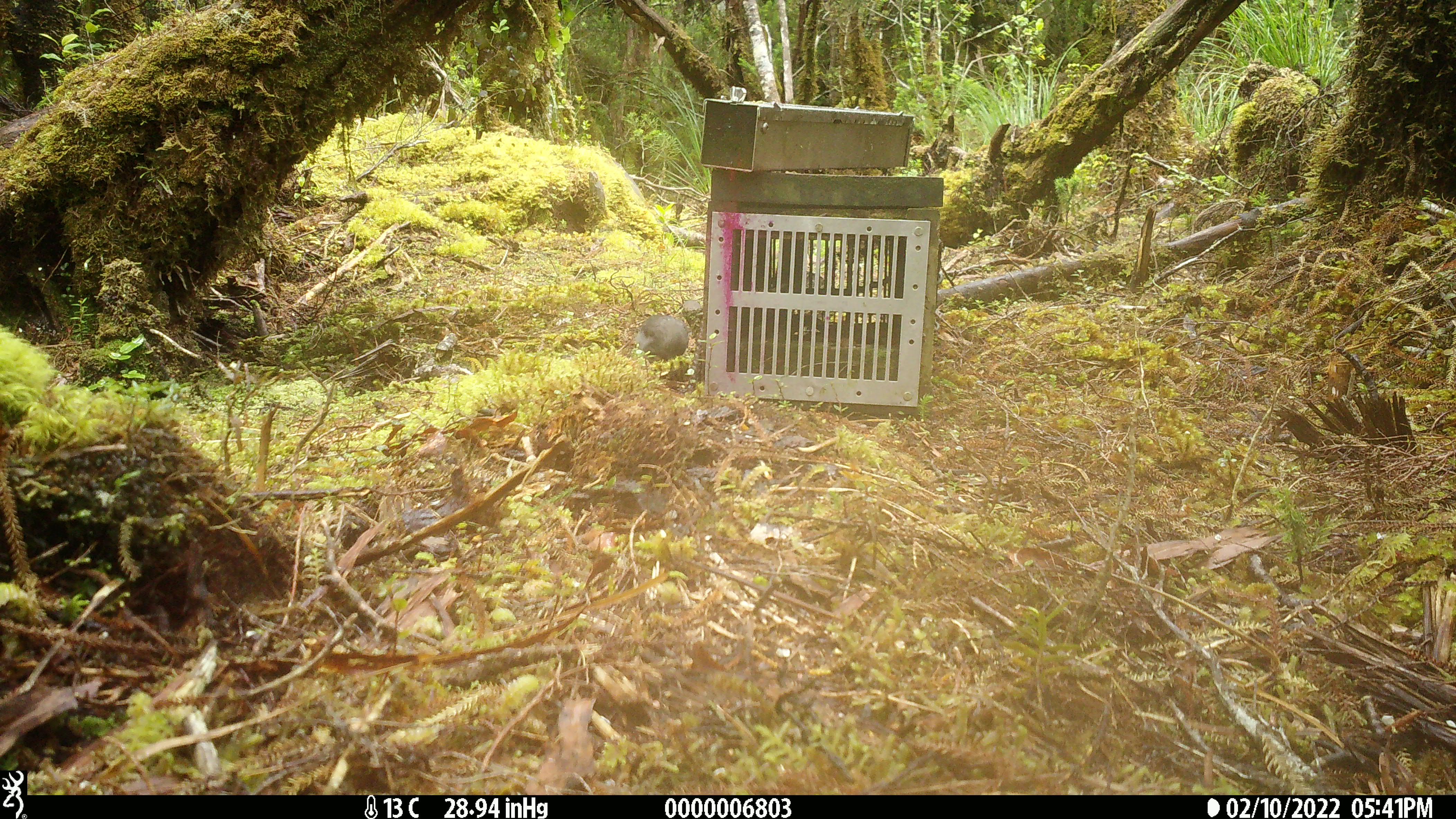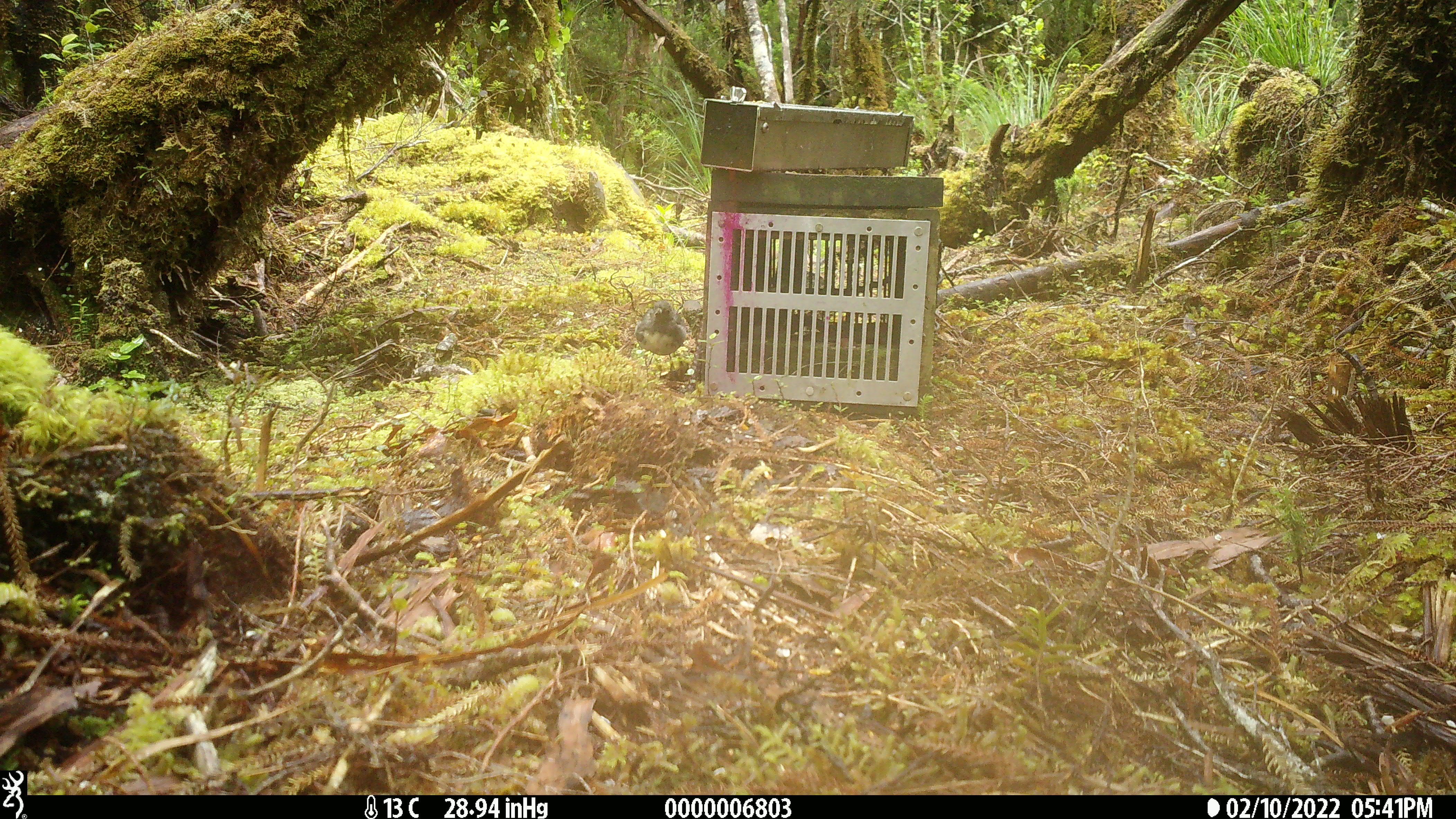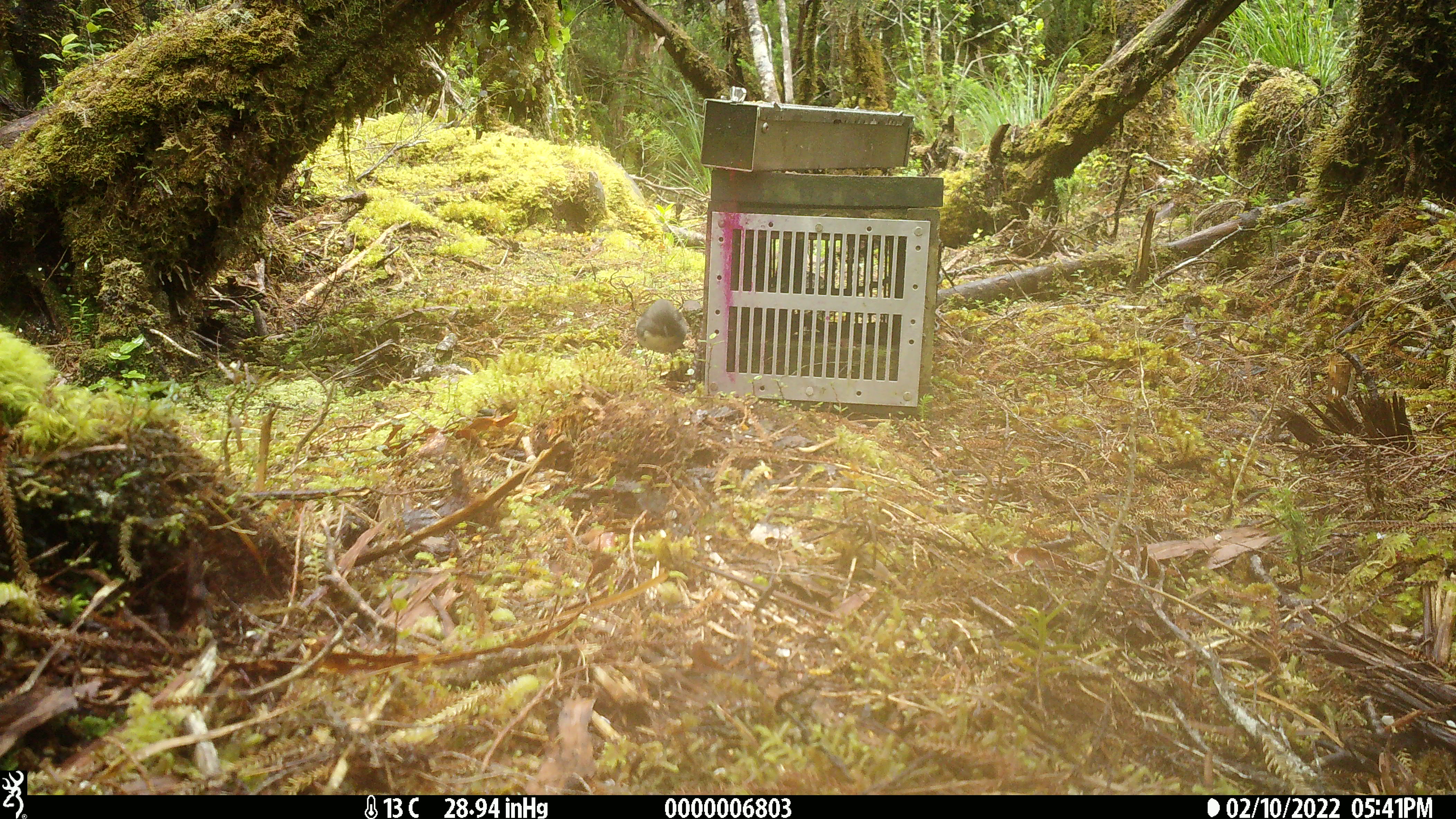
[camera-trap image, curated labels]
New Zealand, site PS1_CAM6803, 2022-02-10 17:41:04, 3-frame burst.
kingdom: Animalia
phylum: Chordata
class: Aves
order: Passeriformes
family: Petroicidae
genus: Petroica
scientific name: Petroica australis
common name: new zealand robin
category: robin